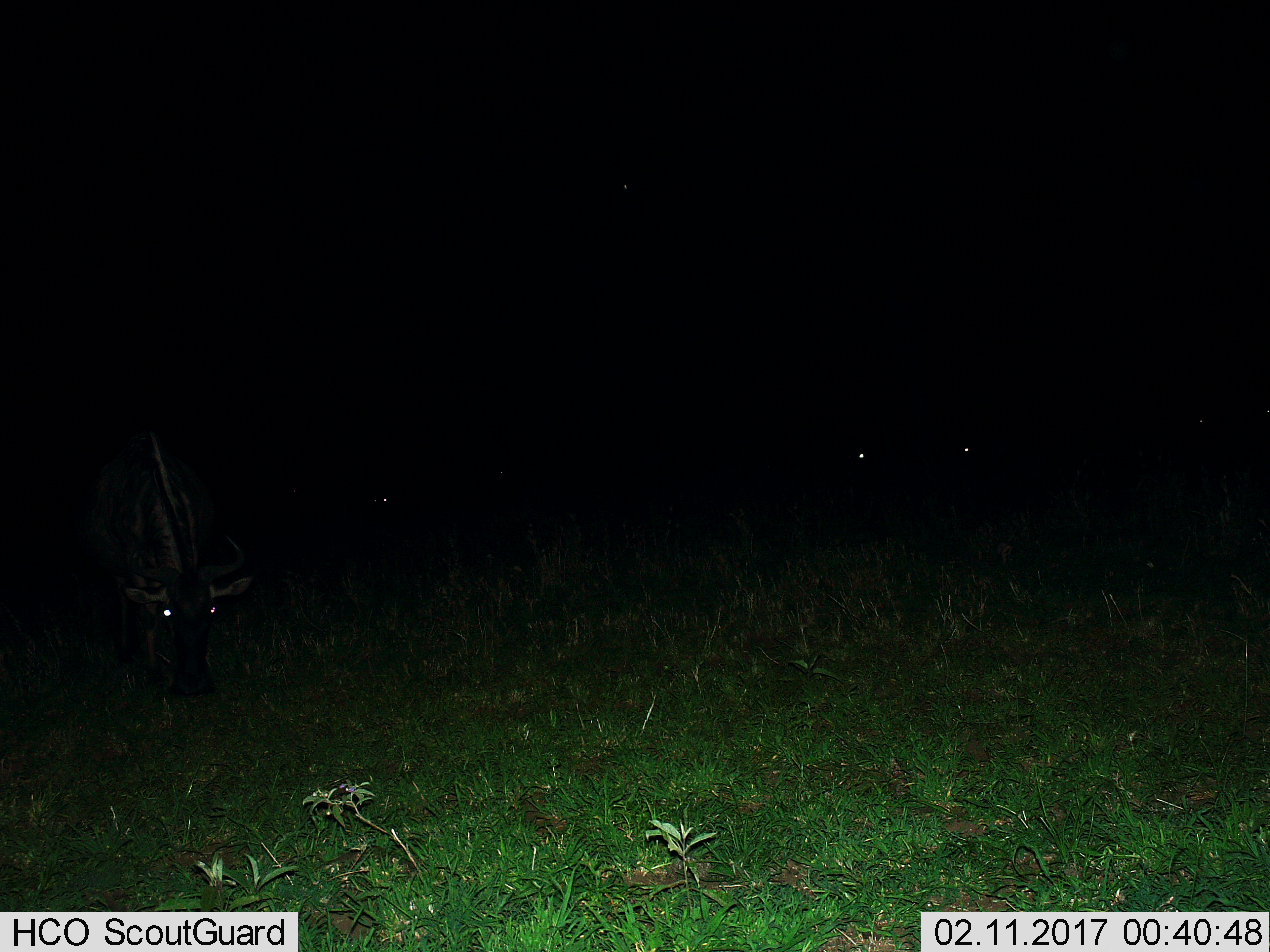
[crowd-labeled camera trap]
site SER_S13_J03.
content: unidentified animal